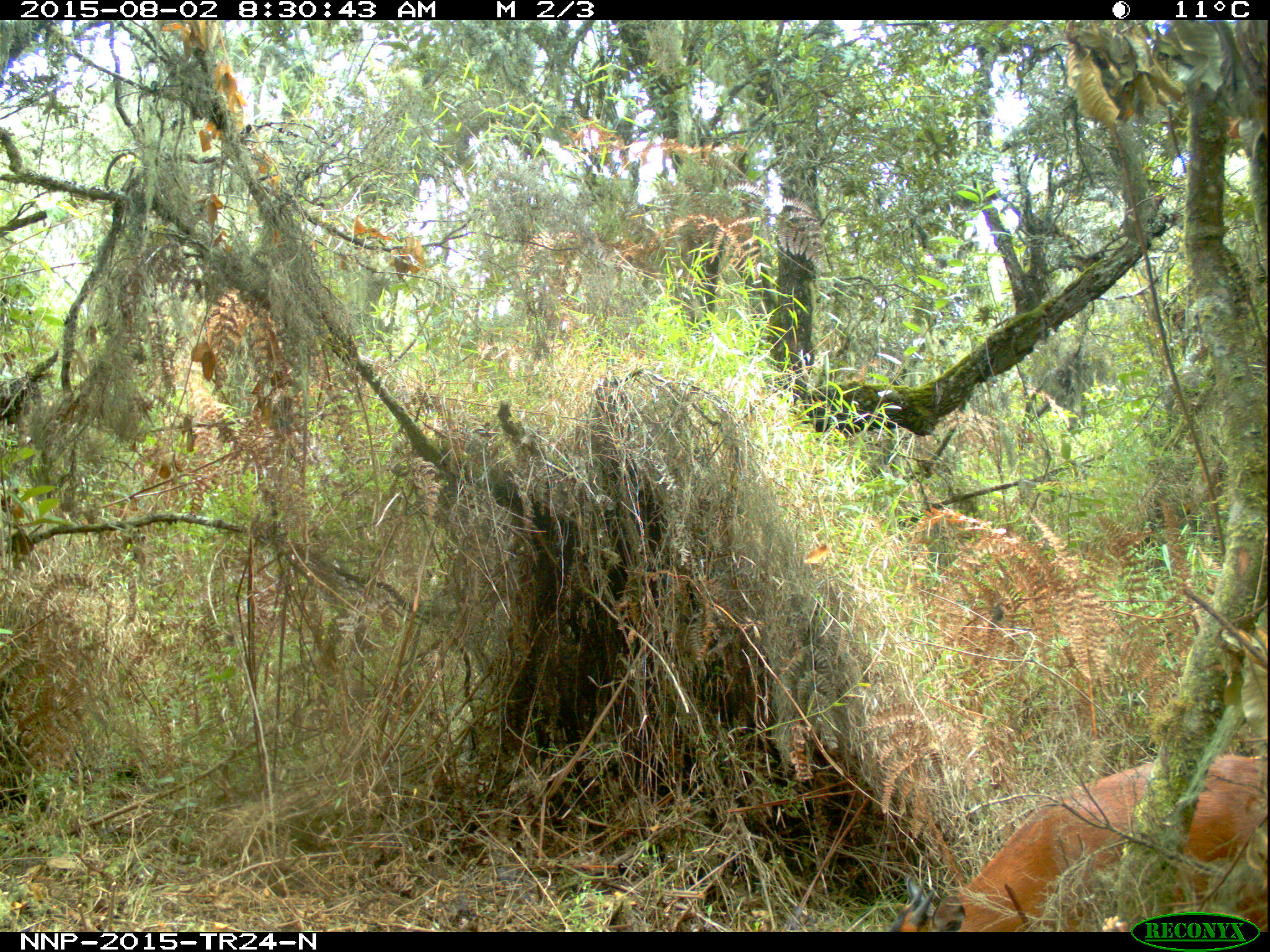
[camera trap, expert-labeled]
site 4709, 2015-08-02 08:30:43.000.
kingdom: Animalia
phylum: Chordata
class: Mammalia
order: Artiodactyla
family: Bovidae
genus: Cephalophus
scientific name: Cephalophus nigrifrons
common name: black-fronted duiker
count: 1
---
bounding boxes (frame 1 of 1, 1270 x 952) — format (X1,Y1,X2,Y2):
cephalophus nigrifrons: (888,753,1268,932)